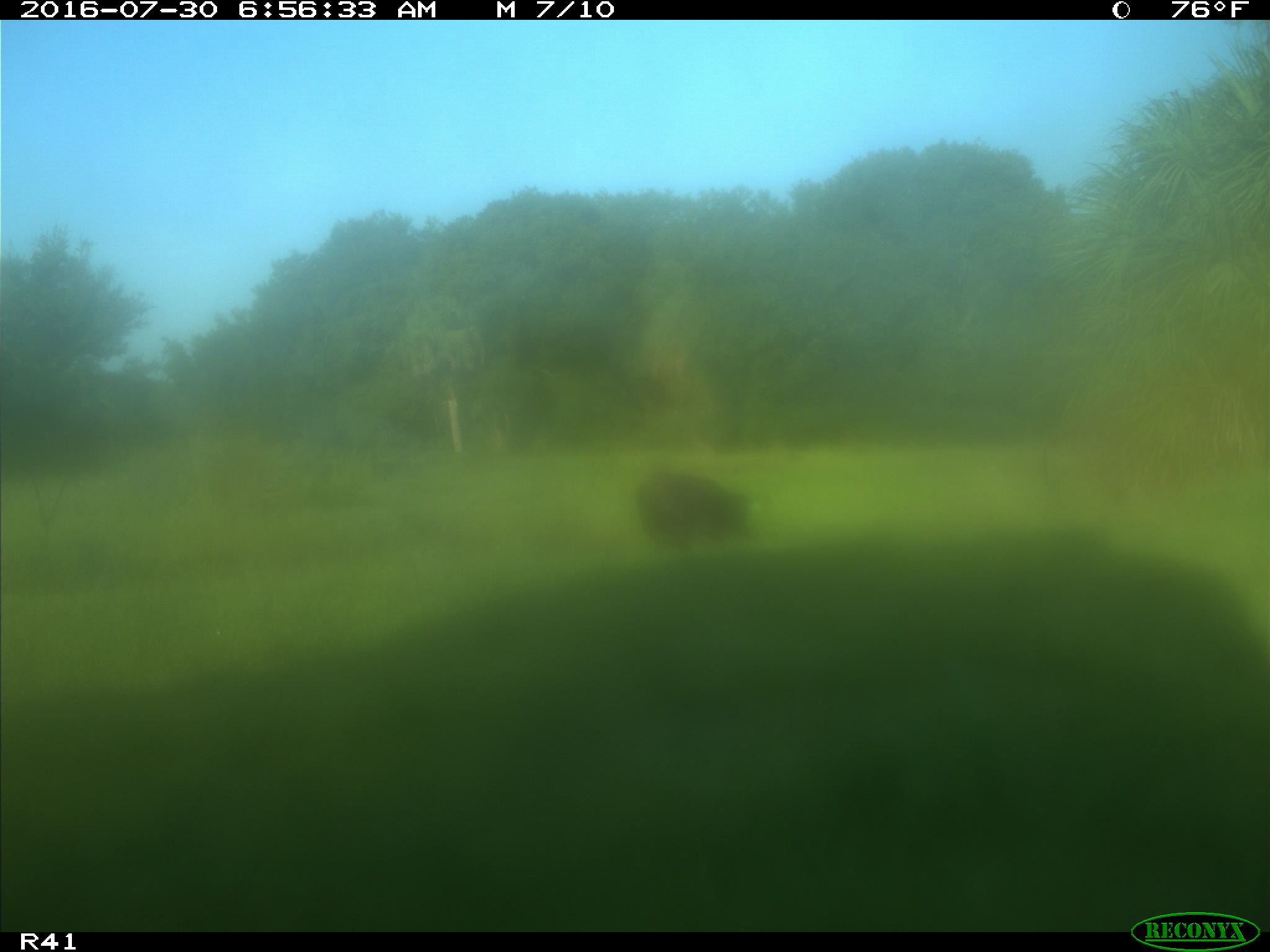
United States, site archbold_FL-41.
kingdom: Animalia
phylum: Chordata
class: Mammalia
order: Artiodactyla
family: Bovidae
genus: Bos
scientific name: Bos taurus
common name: domestic cow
Bos taurus (domestic cow).